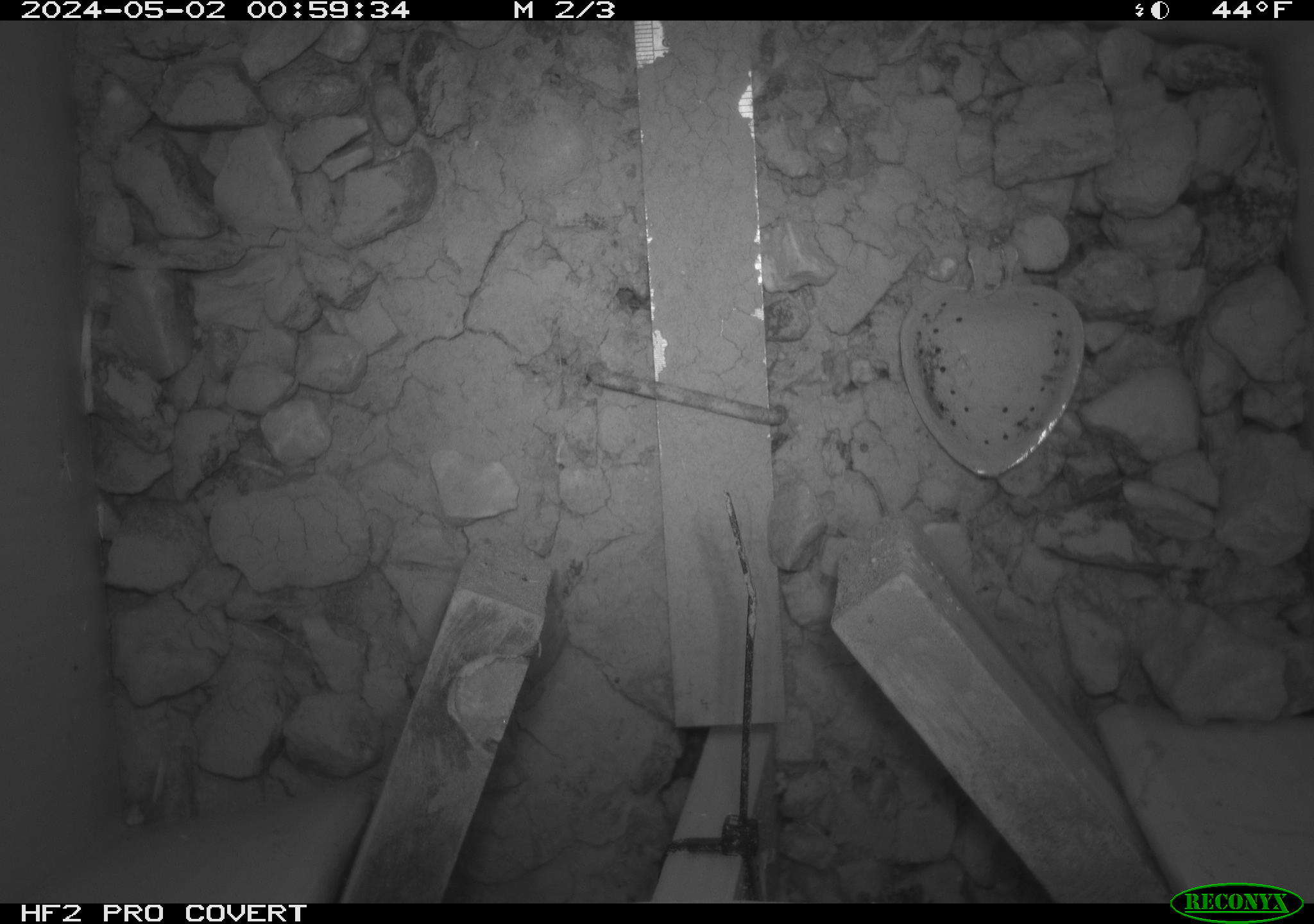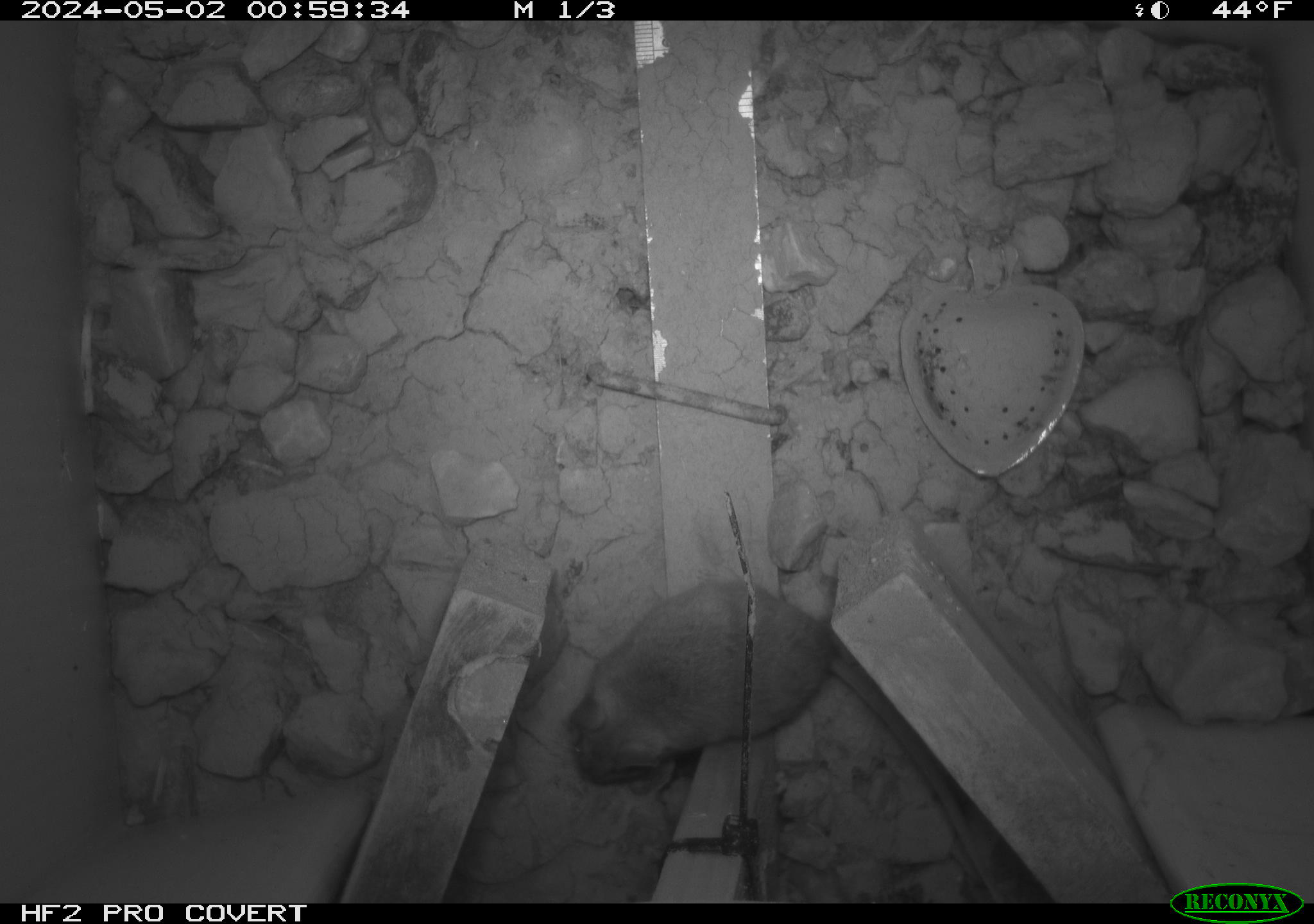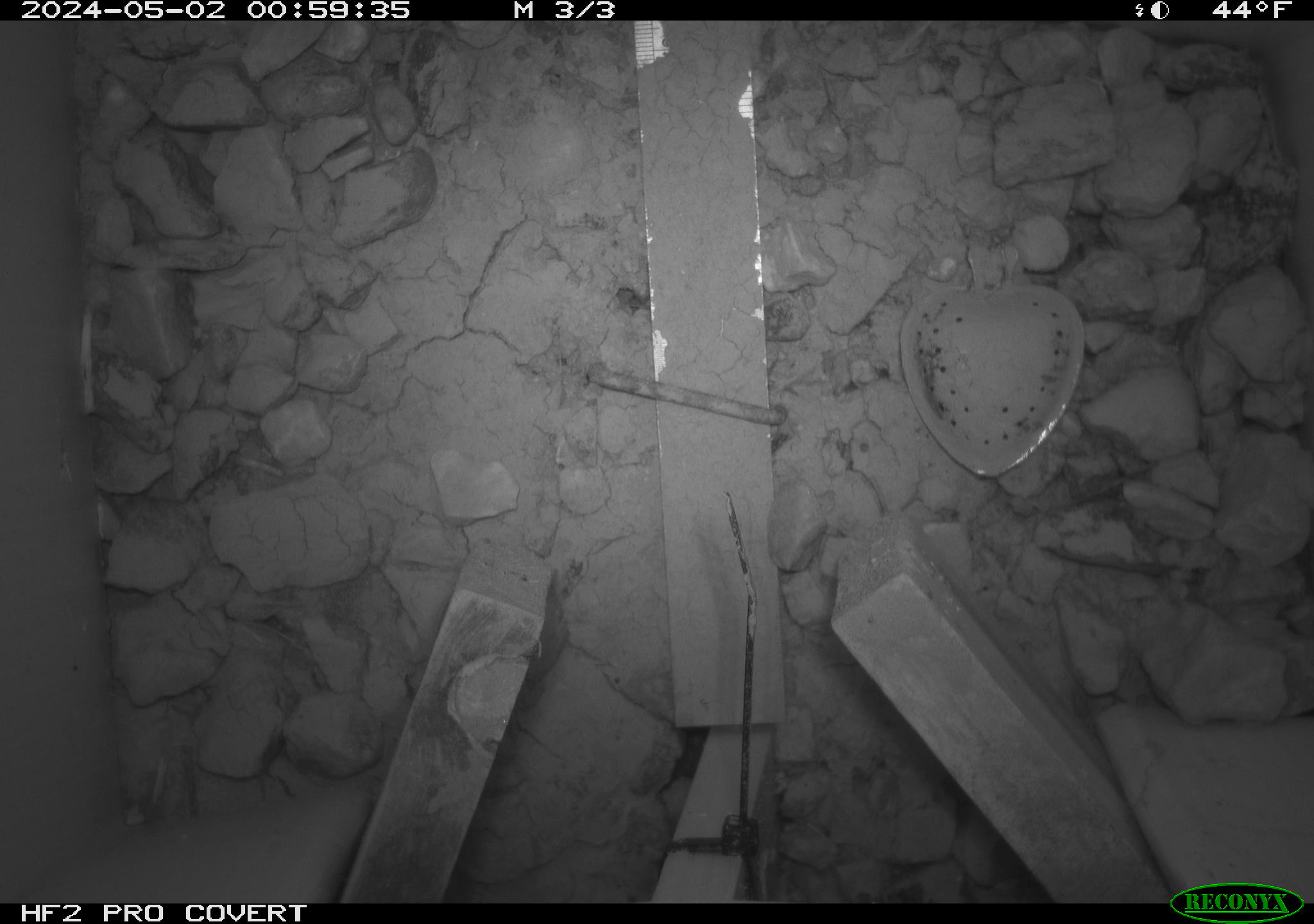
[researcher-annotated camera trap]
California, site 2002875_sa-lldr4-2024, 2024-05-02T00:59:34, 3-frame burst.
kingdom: Animalia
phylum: Chordata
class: Mammalia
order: Rodentia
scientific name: Rodentia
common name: rodent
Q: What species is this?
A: Rodent (Rodentia).